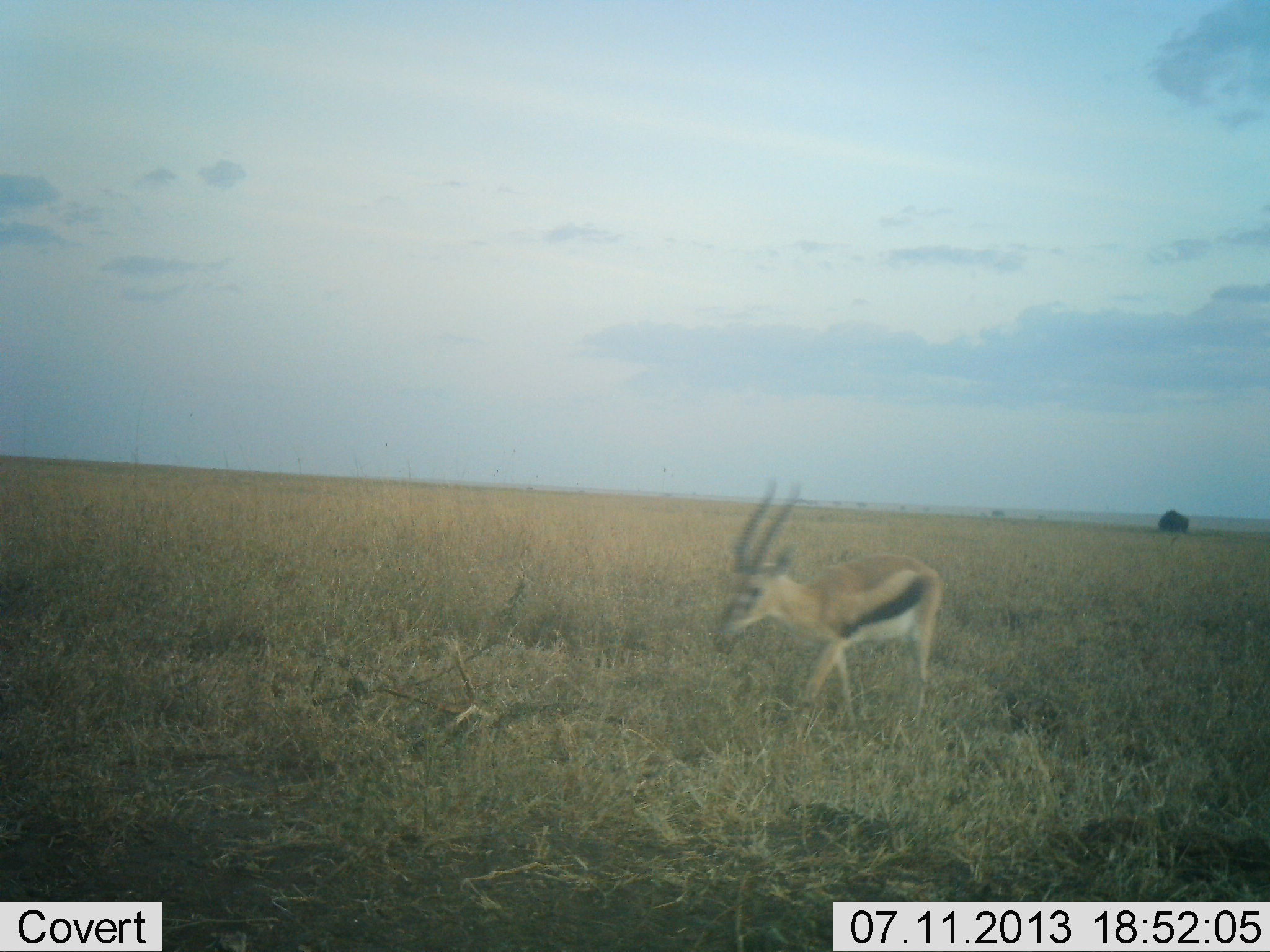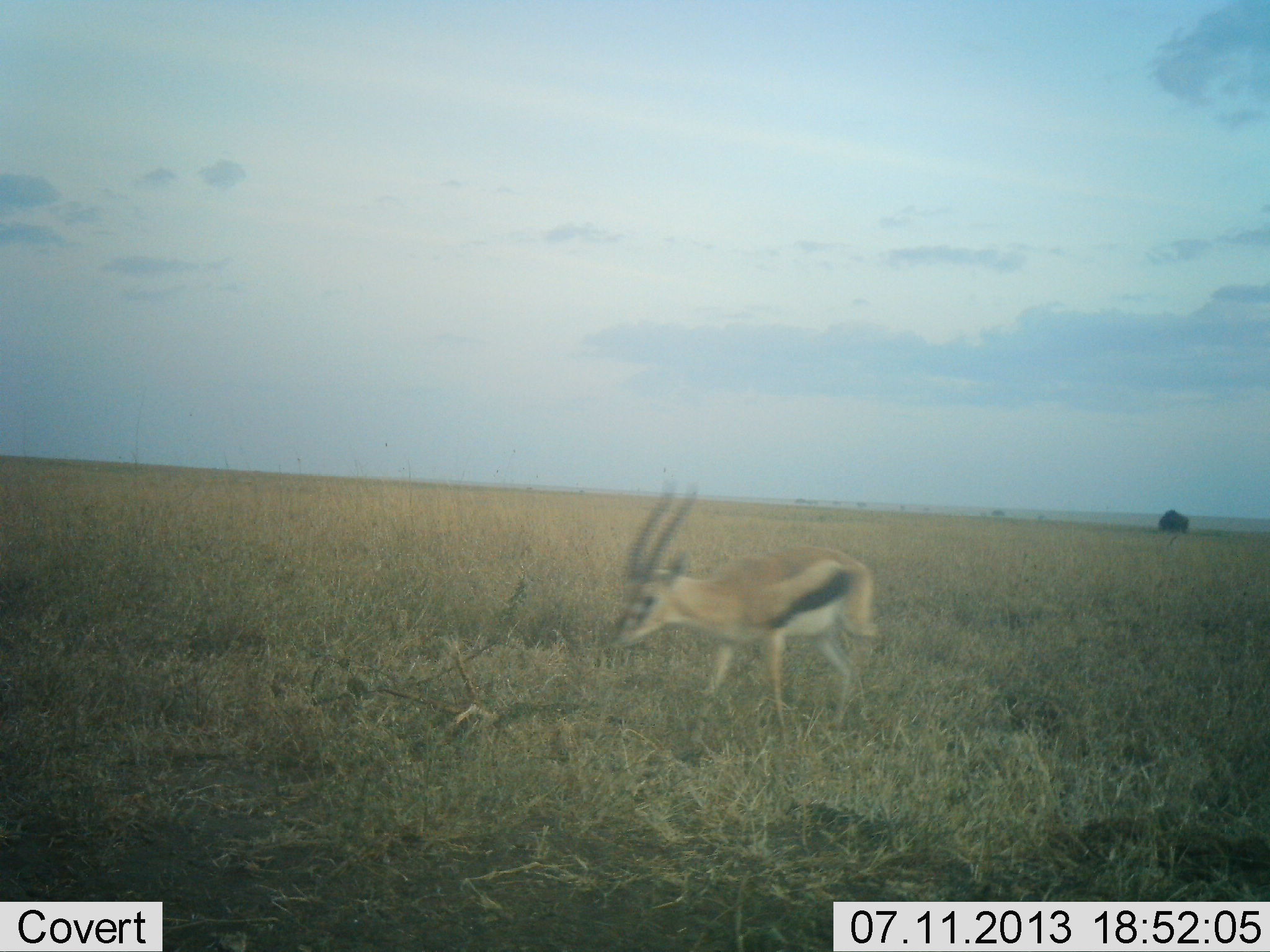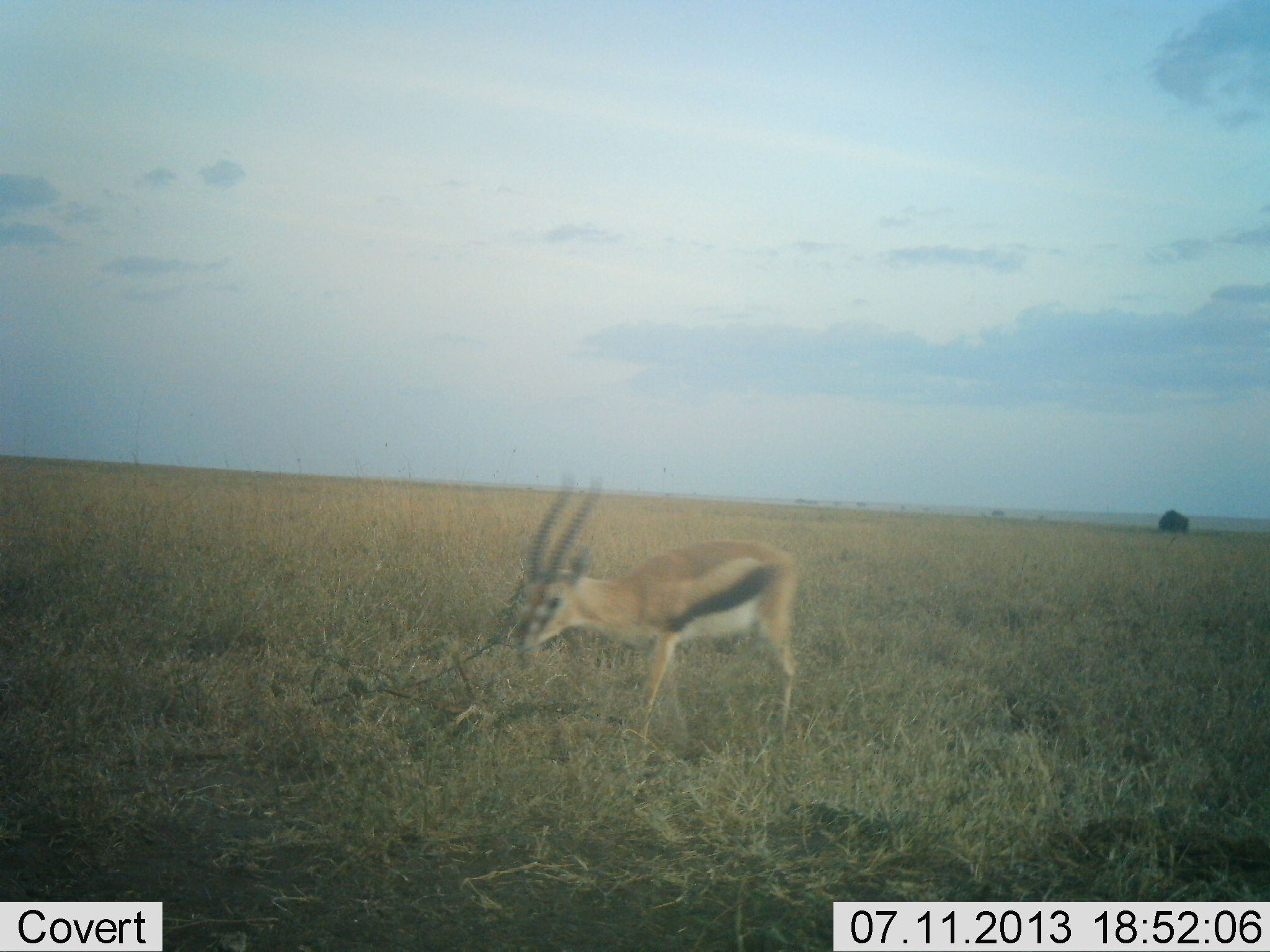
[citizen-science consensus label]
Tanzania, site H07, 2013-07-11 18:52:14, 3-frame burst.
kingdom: Animalia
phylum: Chordata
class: Mammalia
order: Artiodactyla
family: Bovidae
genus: Eudorcas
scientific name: Eudorcas thomsonii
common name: thomson's gazelle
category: gazellethomsons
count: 1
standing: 3%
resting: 0%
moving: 94%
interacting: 0%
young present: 0%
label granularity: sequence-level